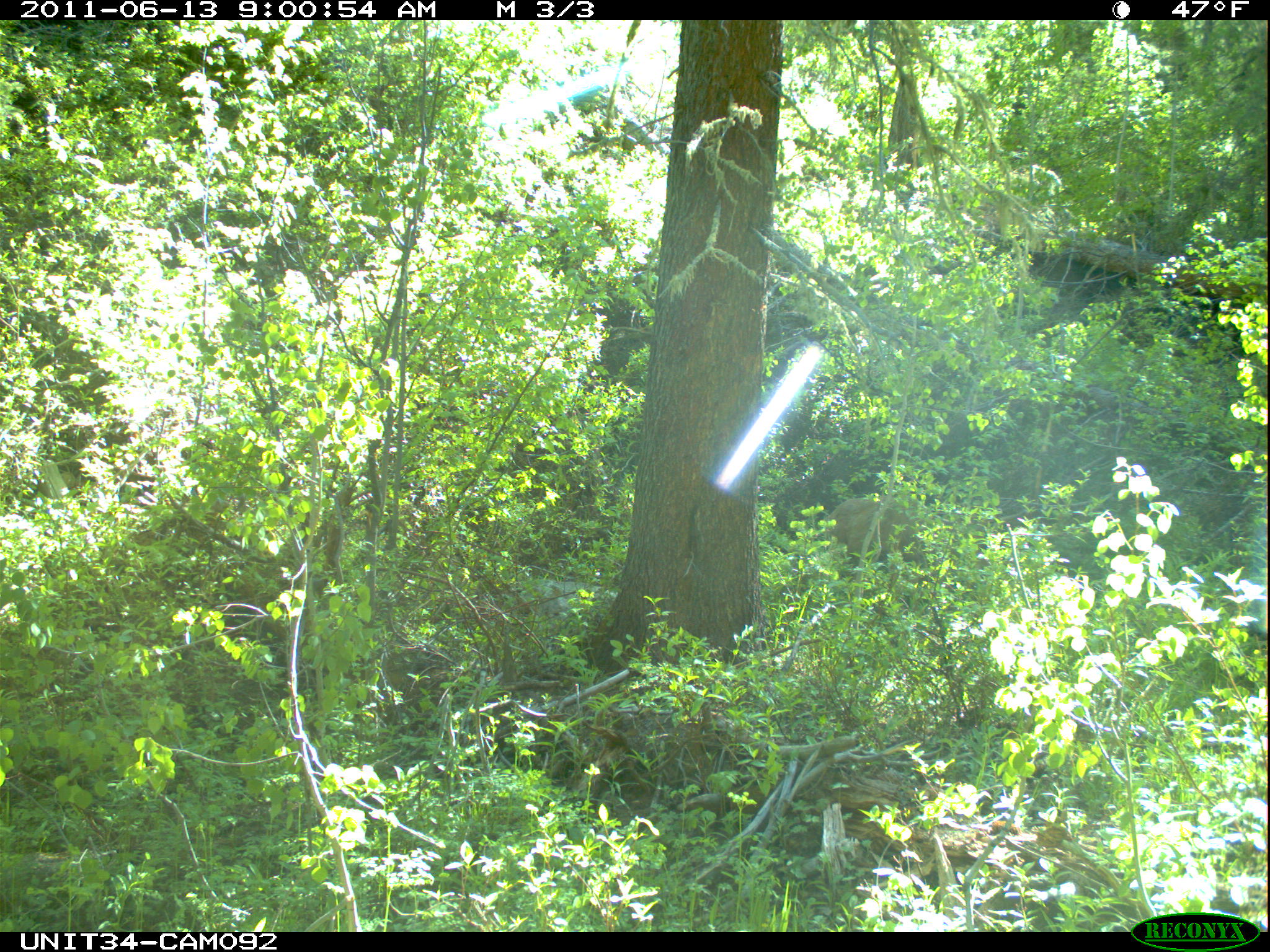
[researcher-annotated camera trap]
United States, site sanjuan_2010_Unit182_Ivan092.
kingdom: Animalia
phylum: Chordata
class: Mammalia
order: Artiodactyla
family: Cervidae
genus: Odocoileus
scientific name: Odocoileus hemionus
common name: mule deer